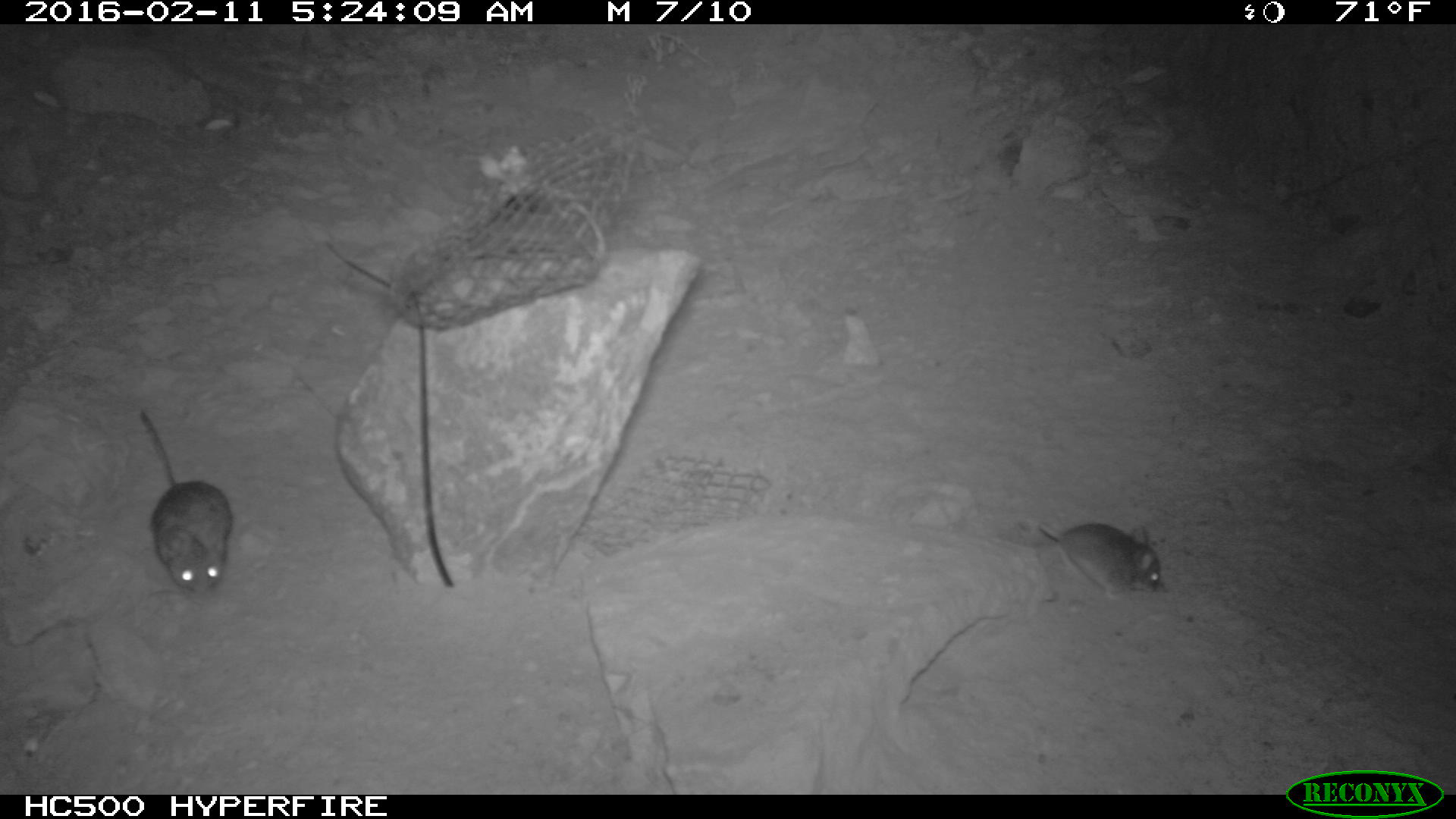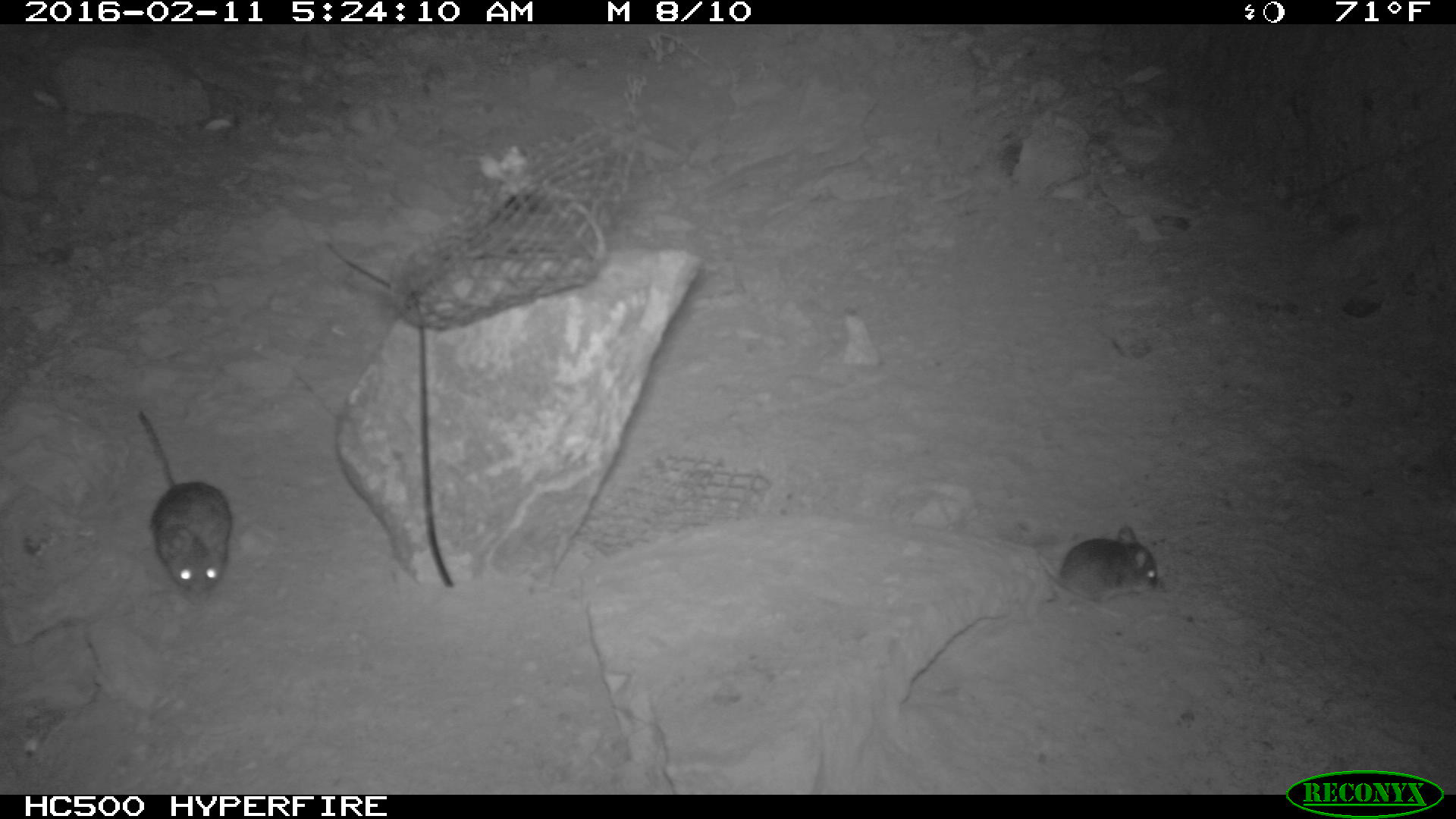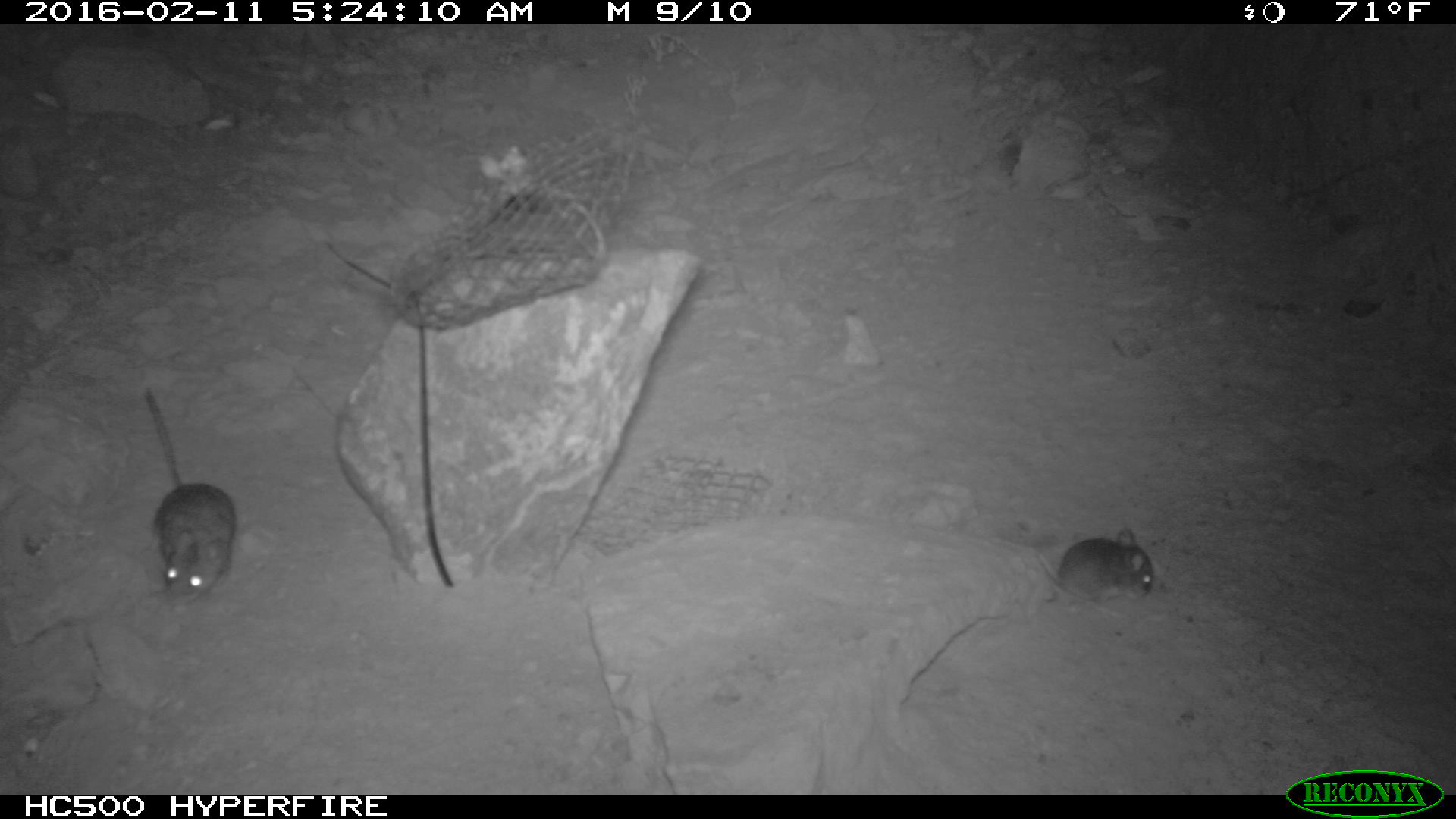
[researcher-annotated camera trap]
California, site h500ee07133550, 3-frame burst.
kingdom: Animalia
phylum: Chordata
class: Mammalia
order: Rodentia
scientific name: Rodentia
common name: rodent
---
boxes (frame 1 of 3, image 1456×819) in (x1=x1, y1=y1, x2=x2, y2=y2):
rodent: (x1=136, y1=411, x2=233, y2=596); (x1=1037, y1=519, x2=1169, y2=596)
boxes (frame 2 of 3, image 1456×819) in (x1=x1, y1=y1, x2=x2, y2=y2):
rodent: (x1=136, y1=408, x2=231, y2=607); (x1=1033, y1=526, x2=1157, y2=612)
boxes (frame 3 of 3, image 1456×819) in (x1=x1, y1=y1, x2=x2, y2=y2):
rodent: (x1=144, y1=387, x2=237, y2=603); (x1=1037, y1=525, x2=1154, y2=605)